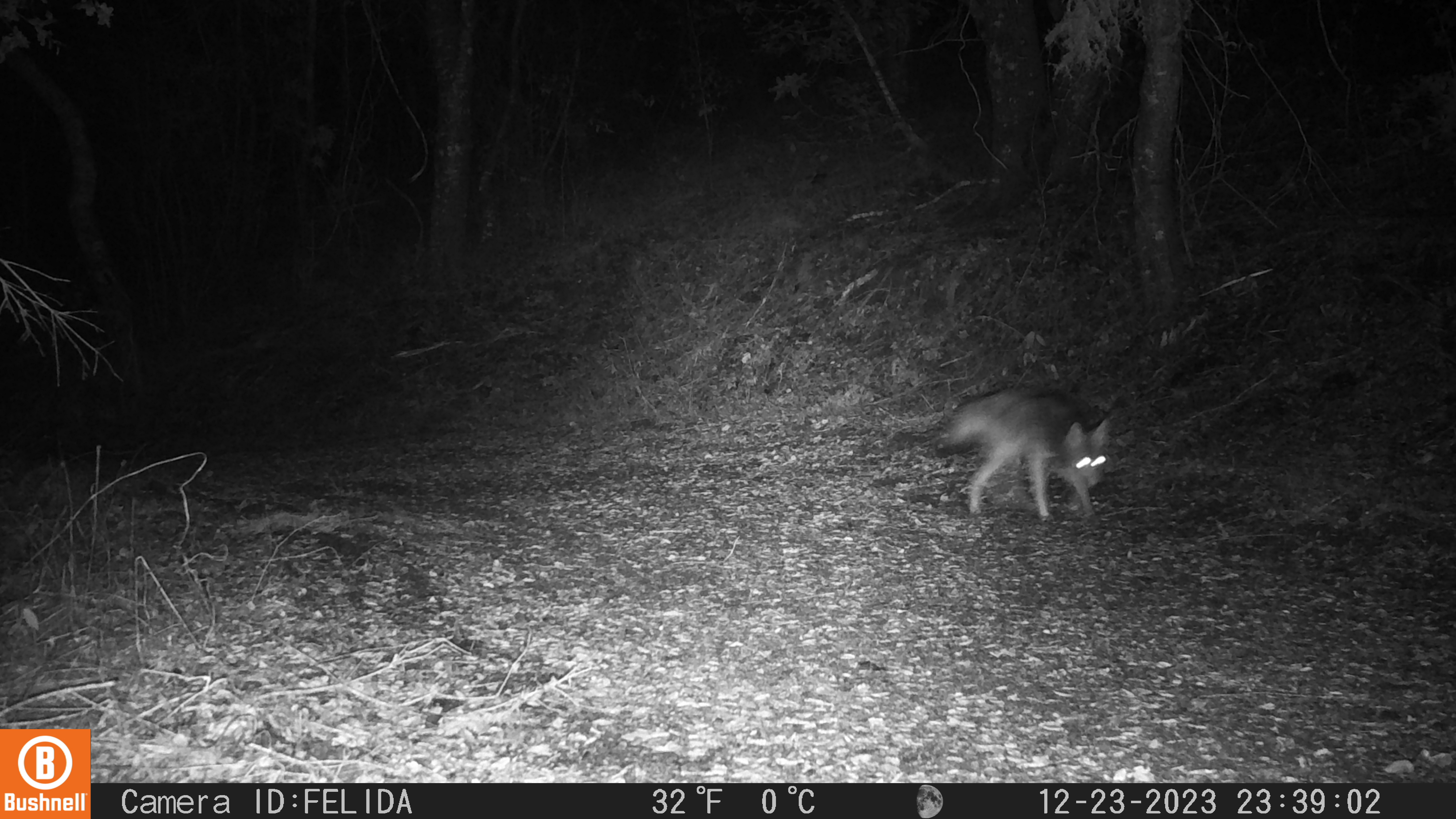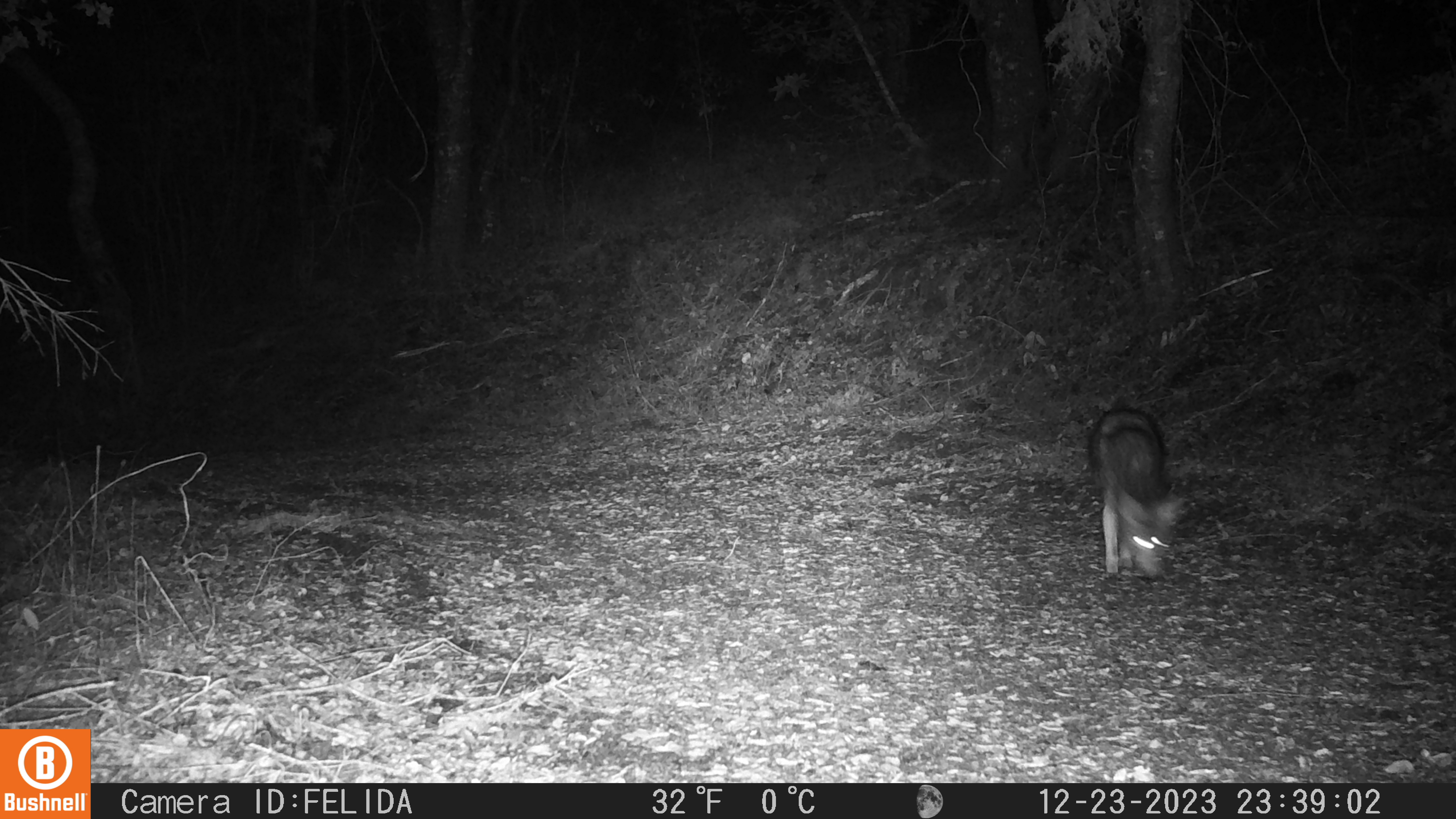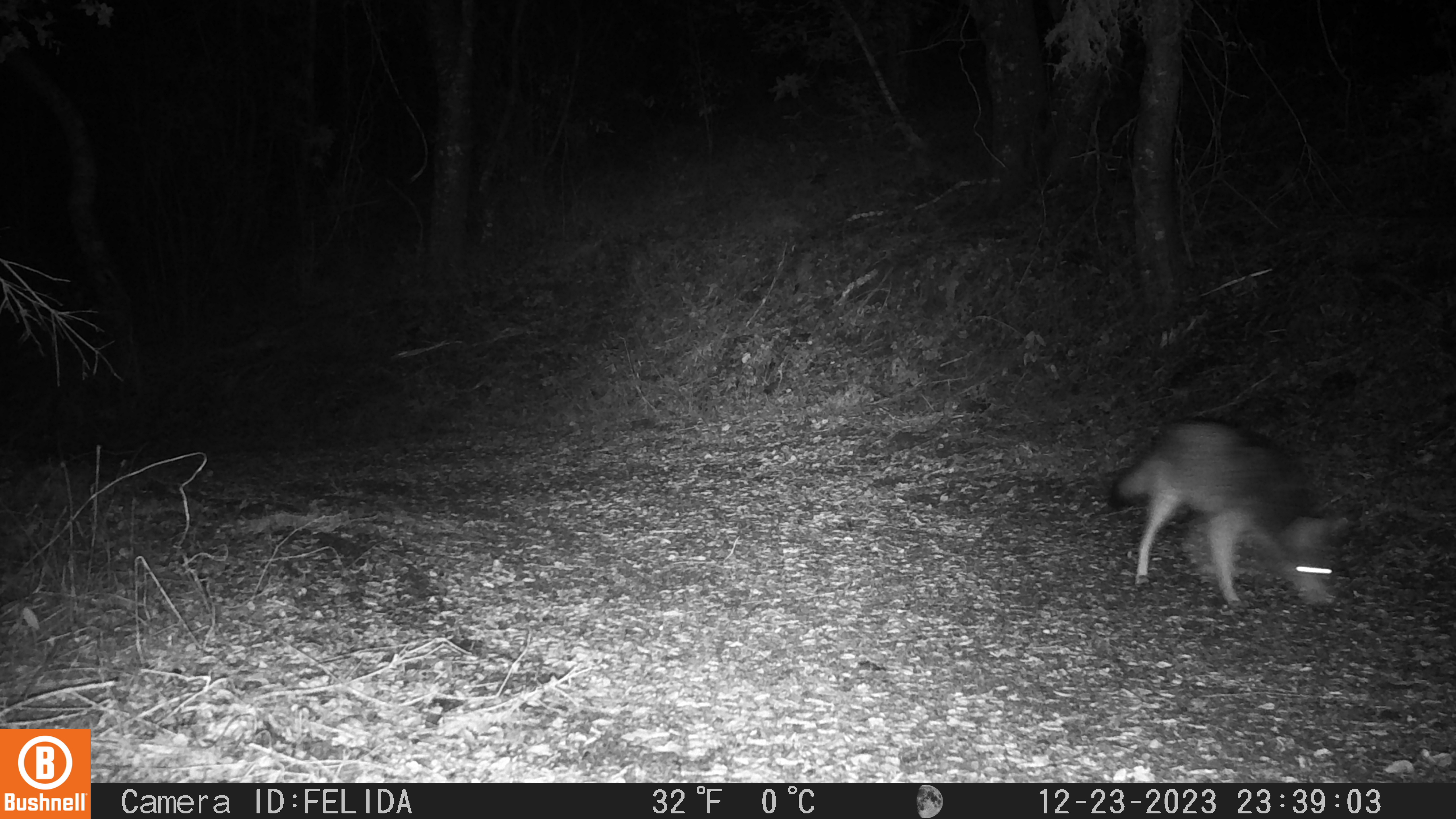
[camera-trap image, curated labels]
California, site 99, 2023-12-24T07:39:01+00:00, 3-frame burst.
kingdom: Animalia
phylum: Chordata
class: Mammalia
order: Carnivora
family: Canidae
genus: Urocyon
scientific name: Urocyon cinereoargenteus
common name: gray fox